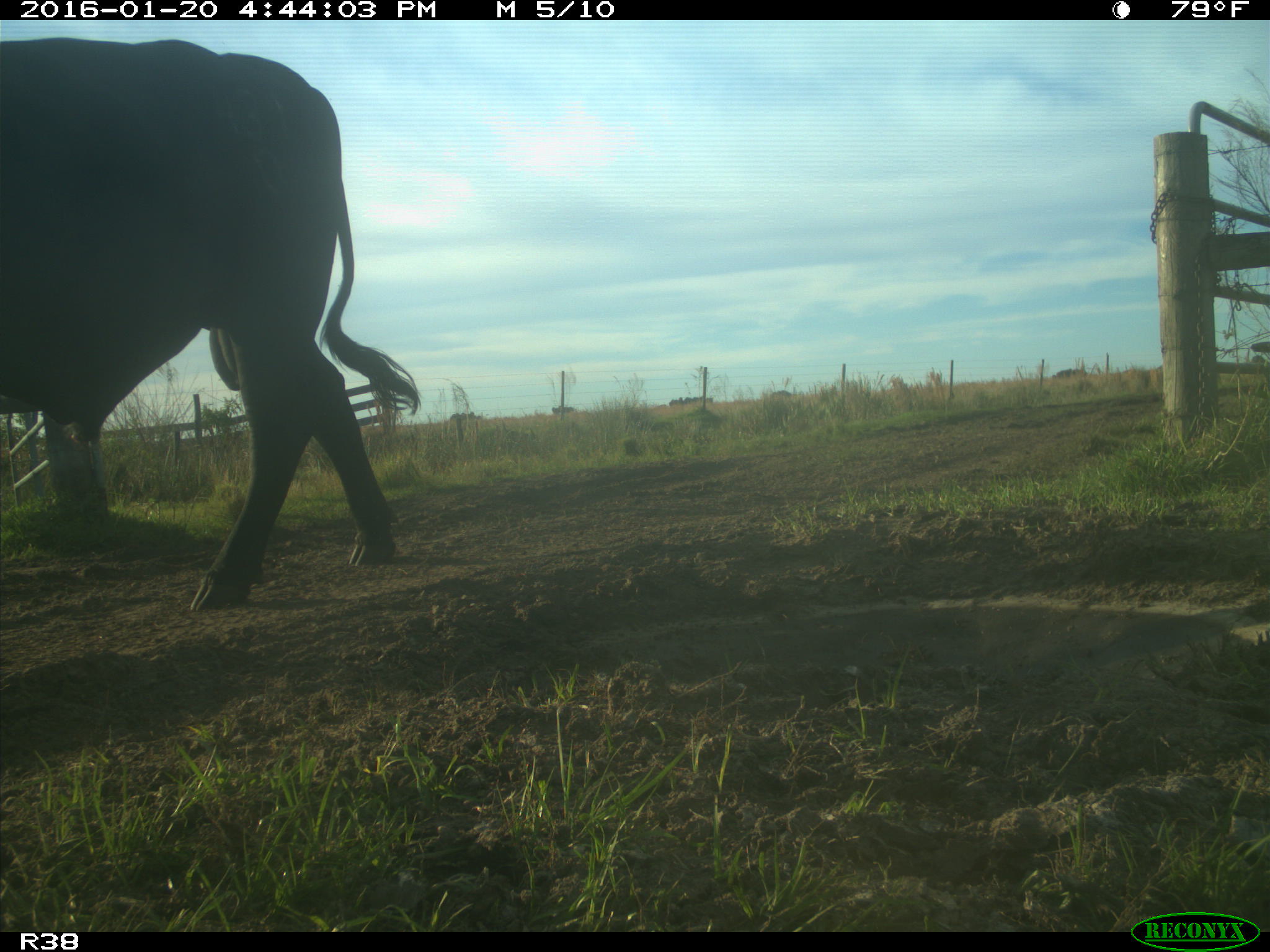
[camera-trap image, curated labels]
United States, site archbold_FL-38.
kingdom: Animalia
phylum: Chordata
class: Mammalia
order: Artiodactyla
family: Bovidae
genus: Bos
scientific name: Bos taurus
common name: domestic cow